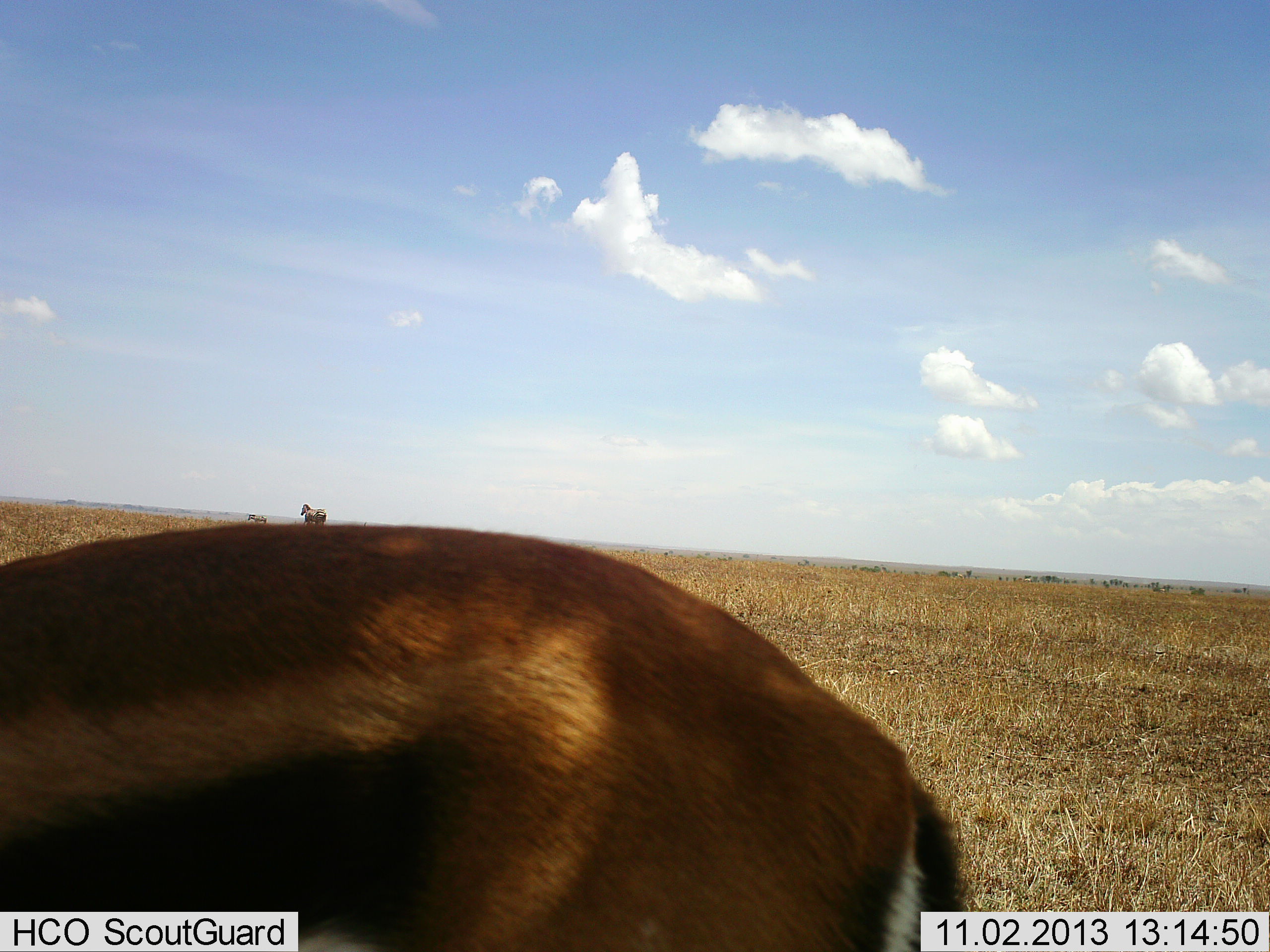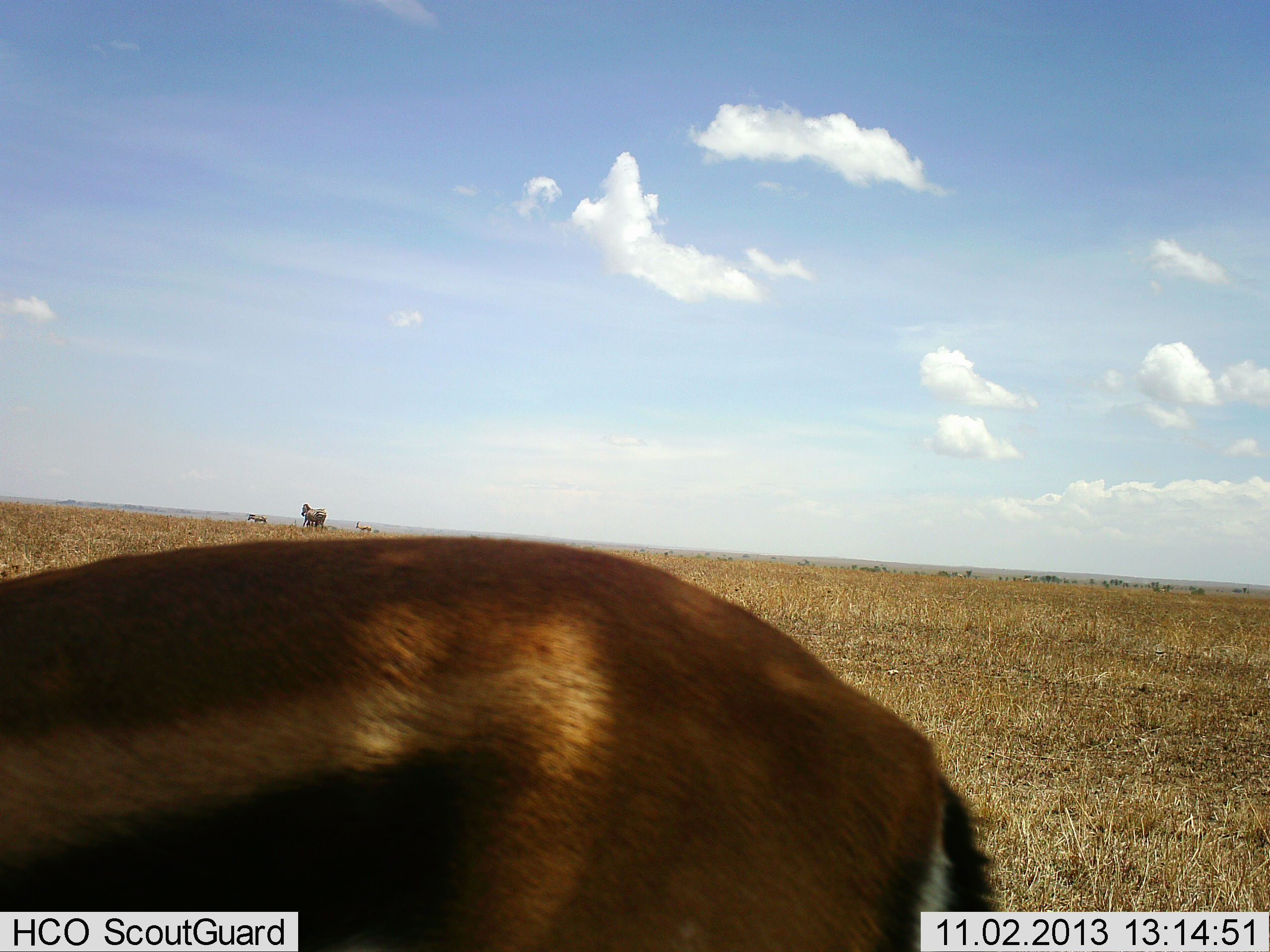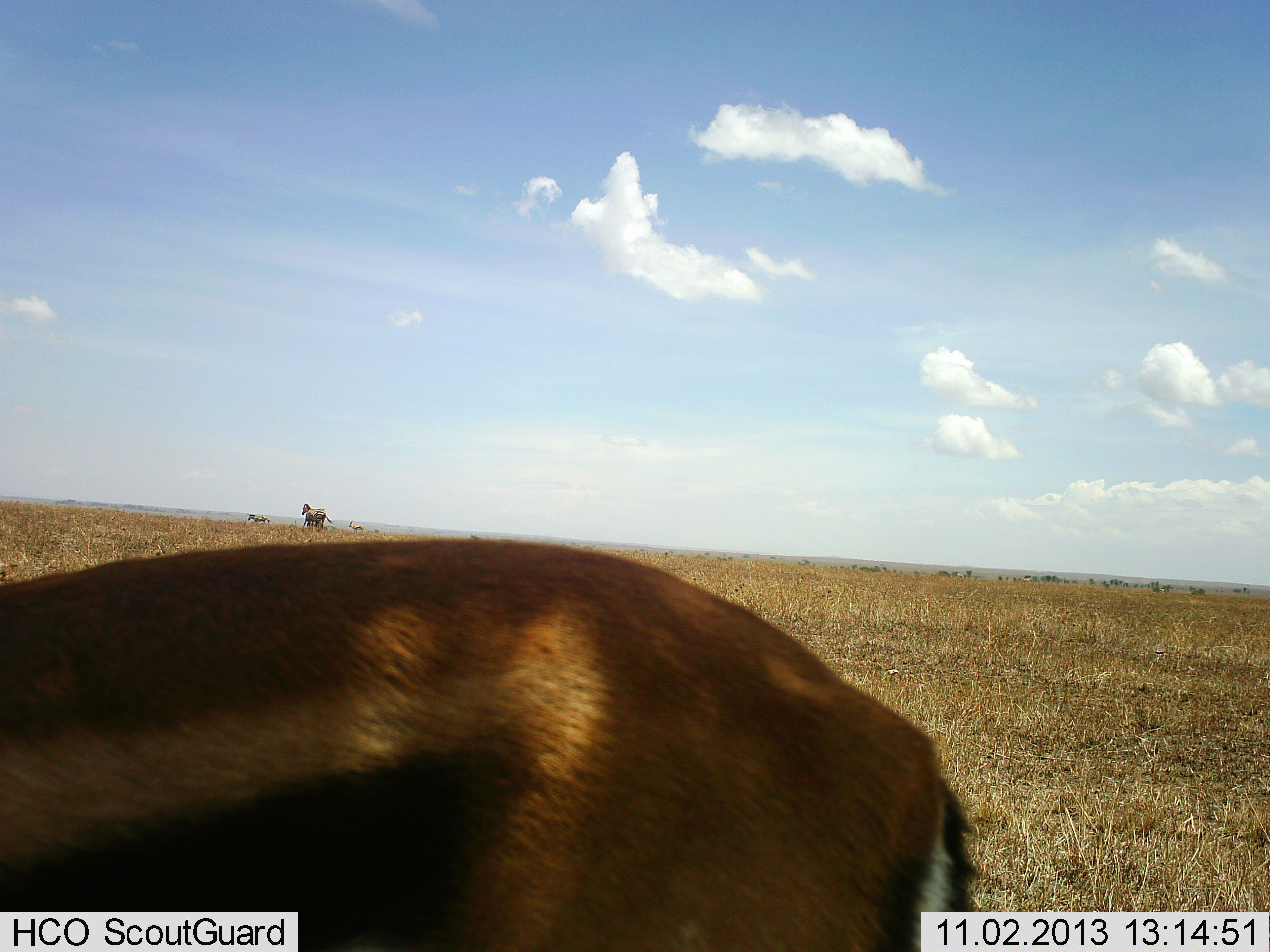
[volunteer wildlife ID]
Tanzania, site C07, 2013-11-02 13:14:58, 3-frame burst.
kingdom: Animalia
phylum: Chordata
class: Mammalia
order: Artiodactyla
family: Bovidae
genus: Eudorcas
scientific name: Eudorcas thomsonii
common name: thomson's gazelle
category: gazellethomsons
Gazellethomsons (thomson's gazelle) (Eudorcas thomsonii), count 1. Behavior (volunteer vote fractions): standing 81%, resting 0%, moving 10%, interacting 0%. Young present (vote fraction): 0%. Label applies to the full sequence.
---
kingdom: Animalia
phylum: Chordata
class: Mammalia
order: Perissodactyla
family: Equidae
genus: Equus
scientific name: Equus quagga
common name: plains zebra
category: zebra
Zebra (plains zebra) (Equus quagga), count 3. Behavior (volunteer vote fractions): standing 100%, resting 0%, moving 0%, interacting 0%. Young present (vote fraction): 0%. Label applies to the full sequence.